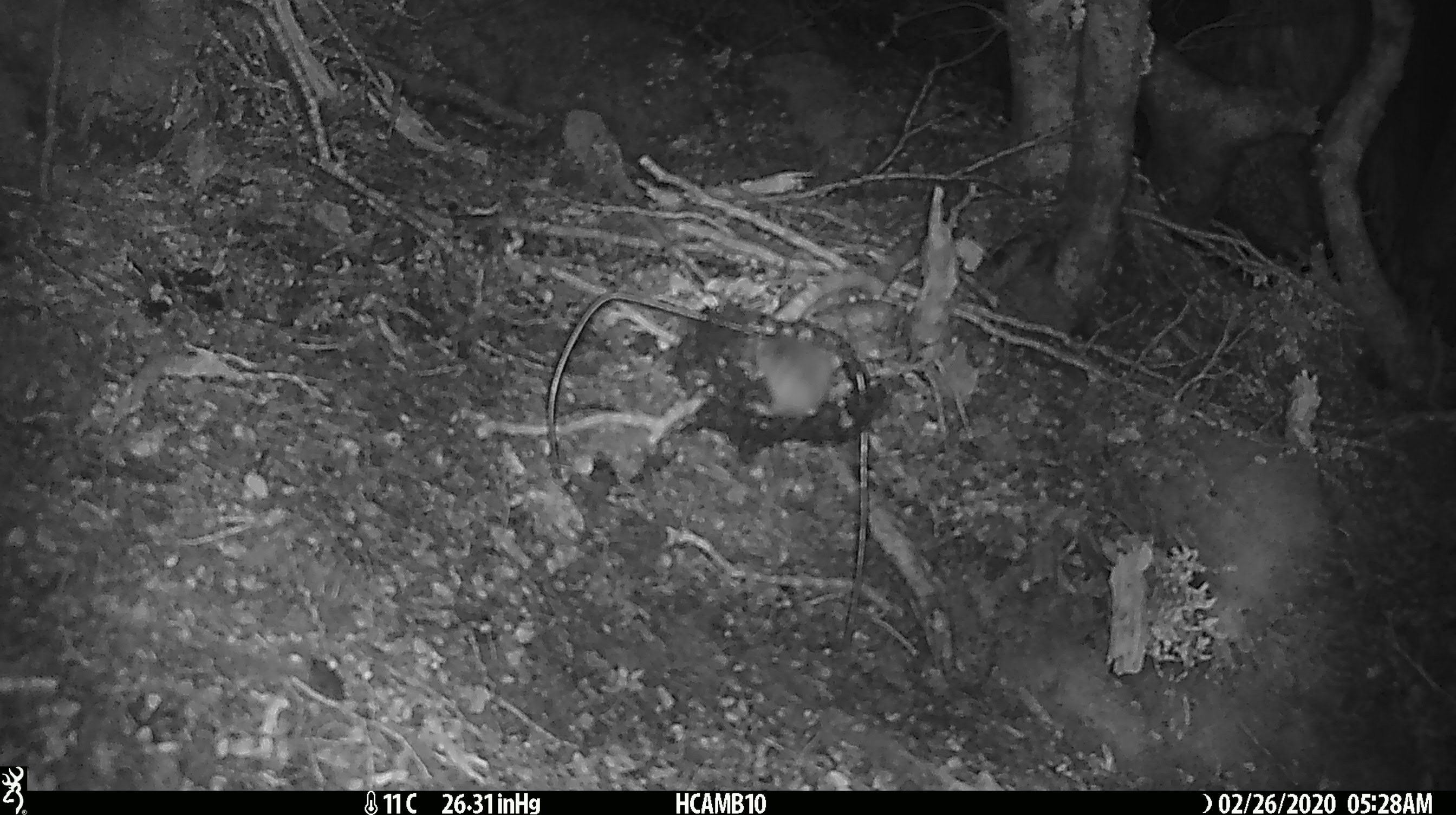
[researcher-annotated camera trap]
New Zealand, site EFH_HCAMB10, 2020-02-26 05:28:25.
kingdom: Animalia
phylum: Chordata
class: Mammalia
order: Rodentia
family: Muridae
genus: Mus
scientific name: Mus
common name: mouse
Mouse (Mus).